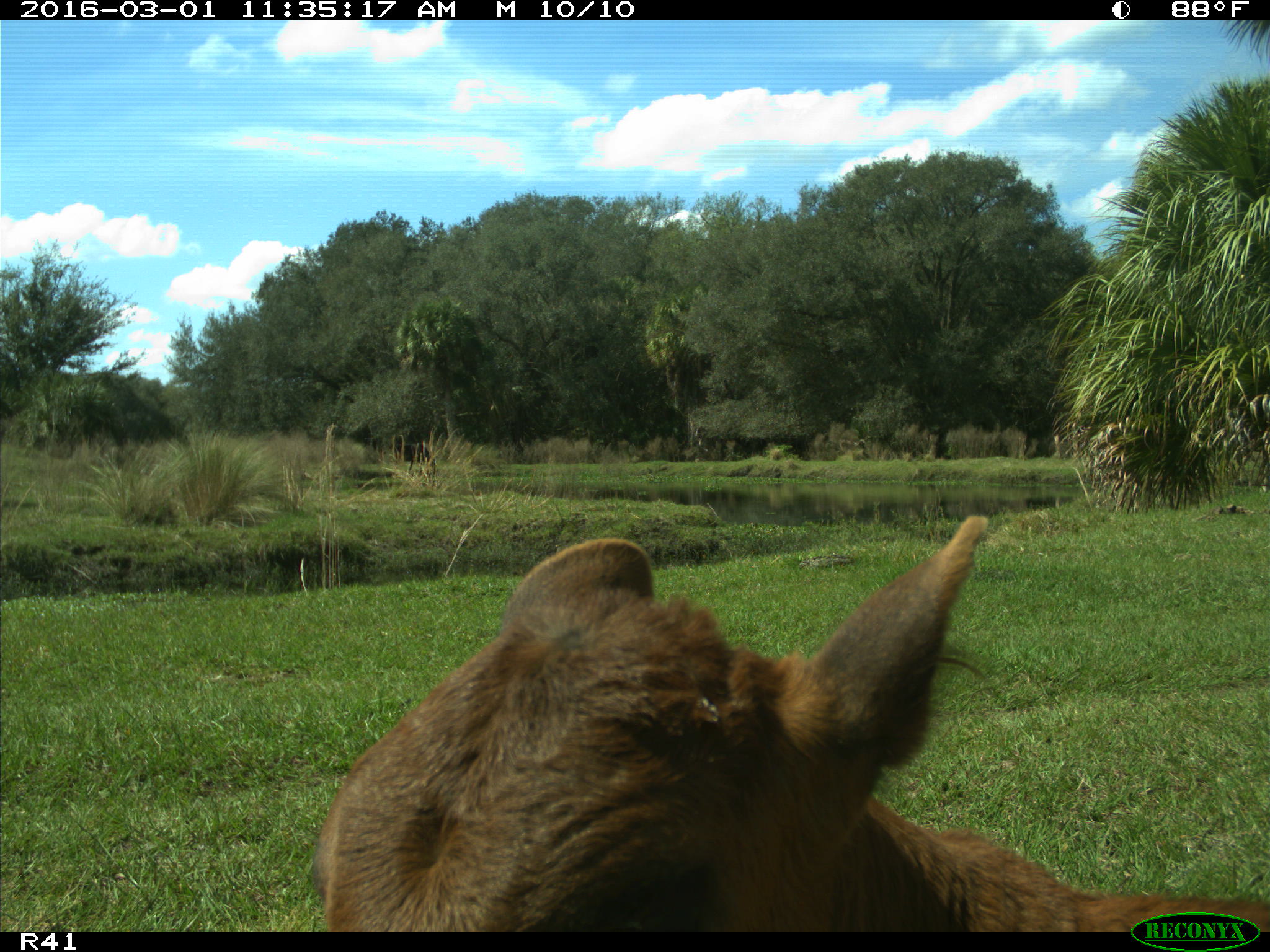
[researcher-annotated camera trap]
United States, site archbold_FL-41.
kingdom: Animalia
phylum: Chordata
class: Mammalia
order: Artiodactyla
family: Bovidae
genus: Bos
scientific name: Bos taurus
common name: domestic cow